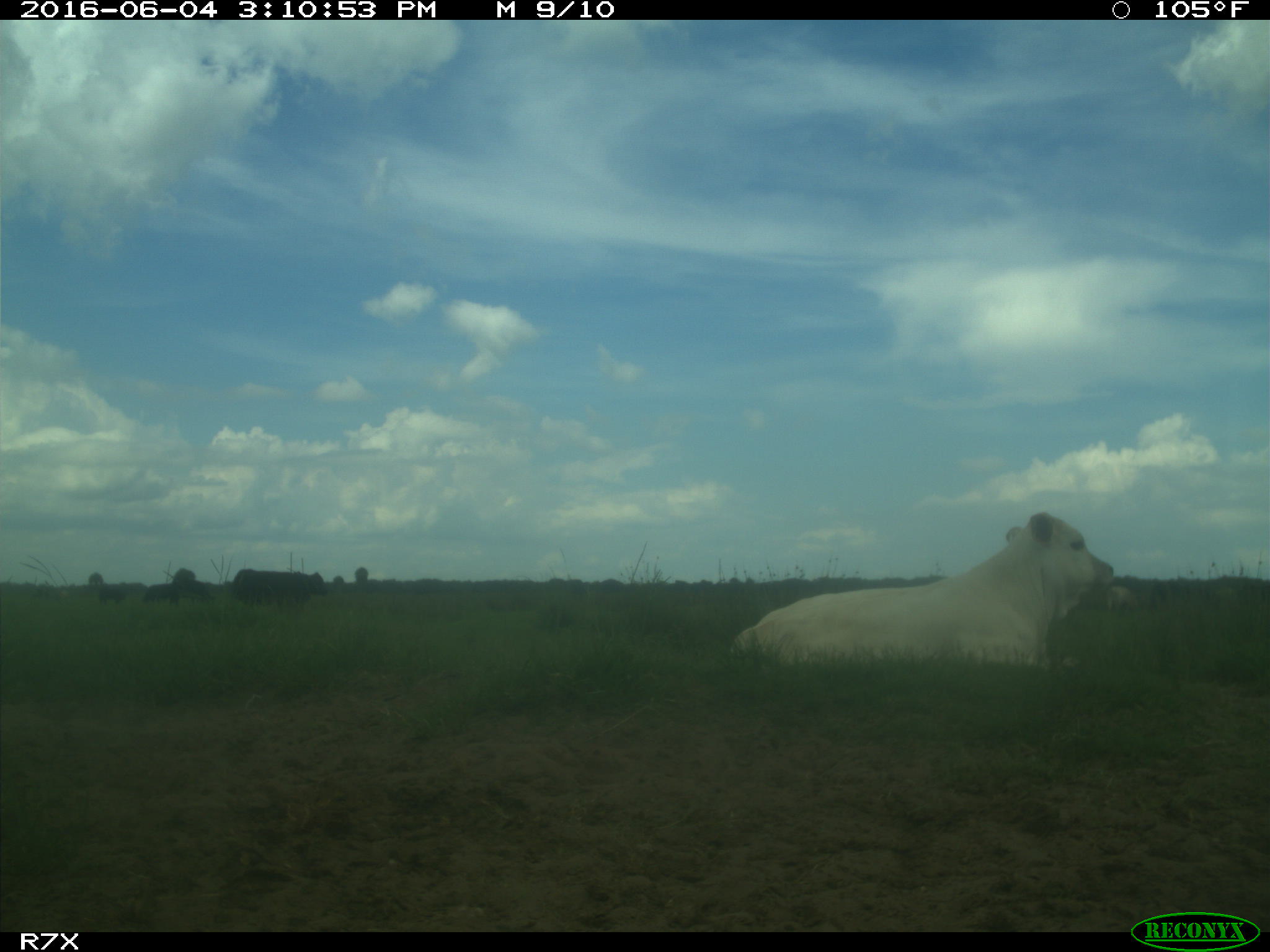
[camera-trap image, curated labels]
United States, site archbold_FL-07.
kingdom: Animalia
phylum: Chordata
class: Mammalia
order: Artiodactyla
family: Bovidae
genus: Bos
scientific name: Bos taurus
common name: domestic cow